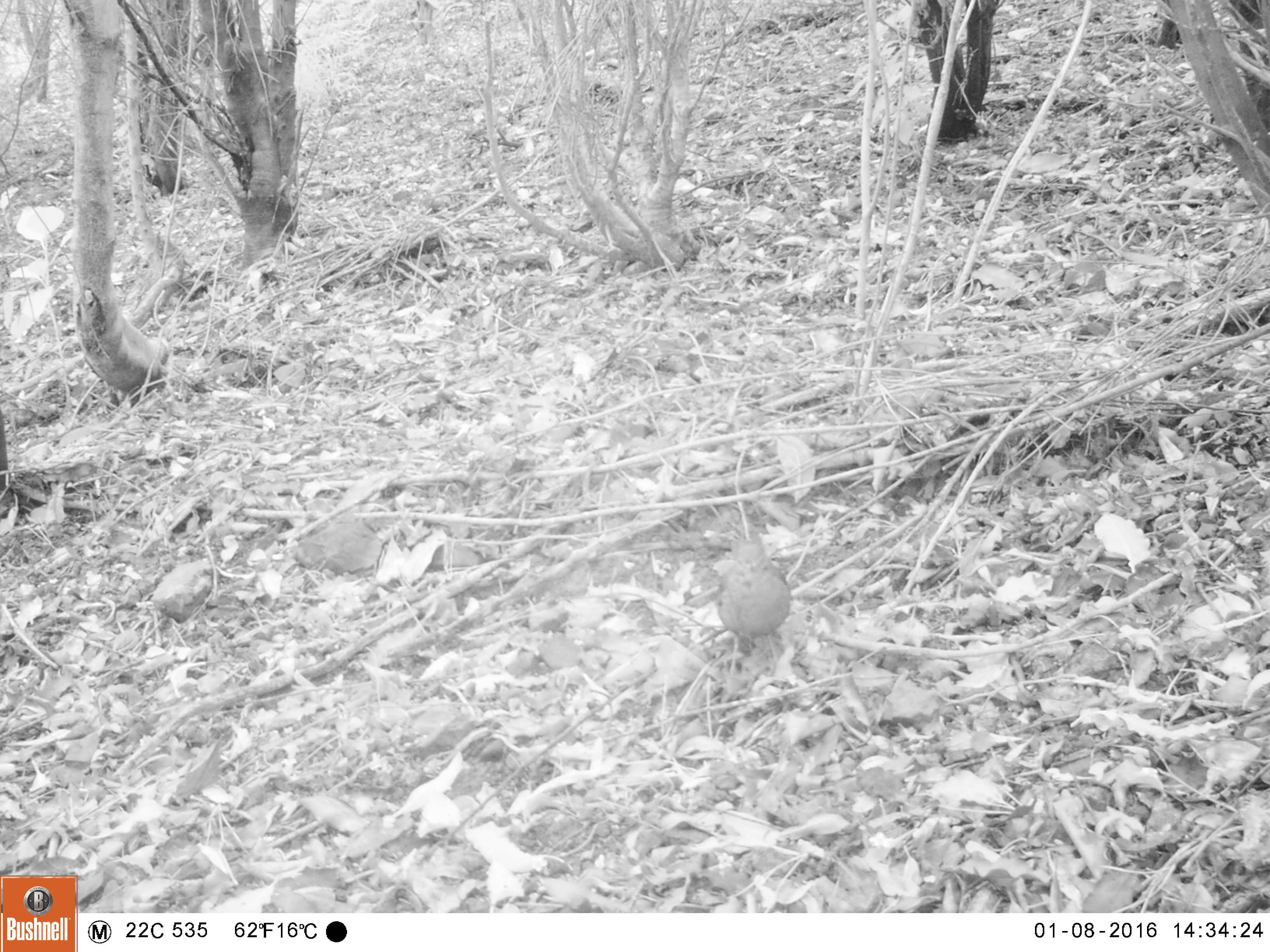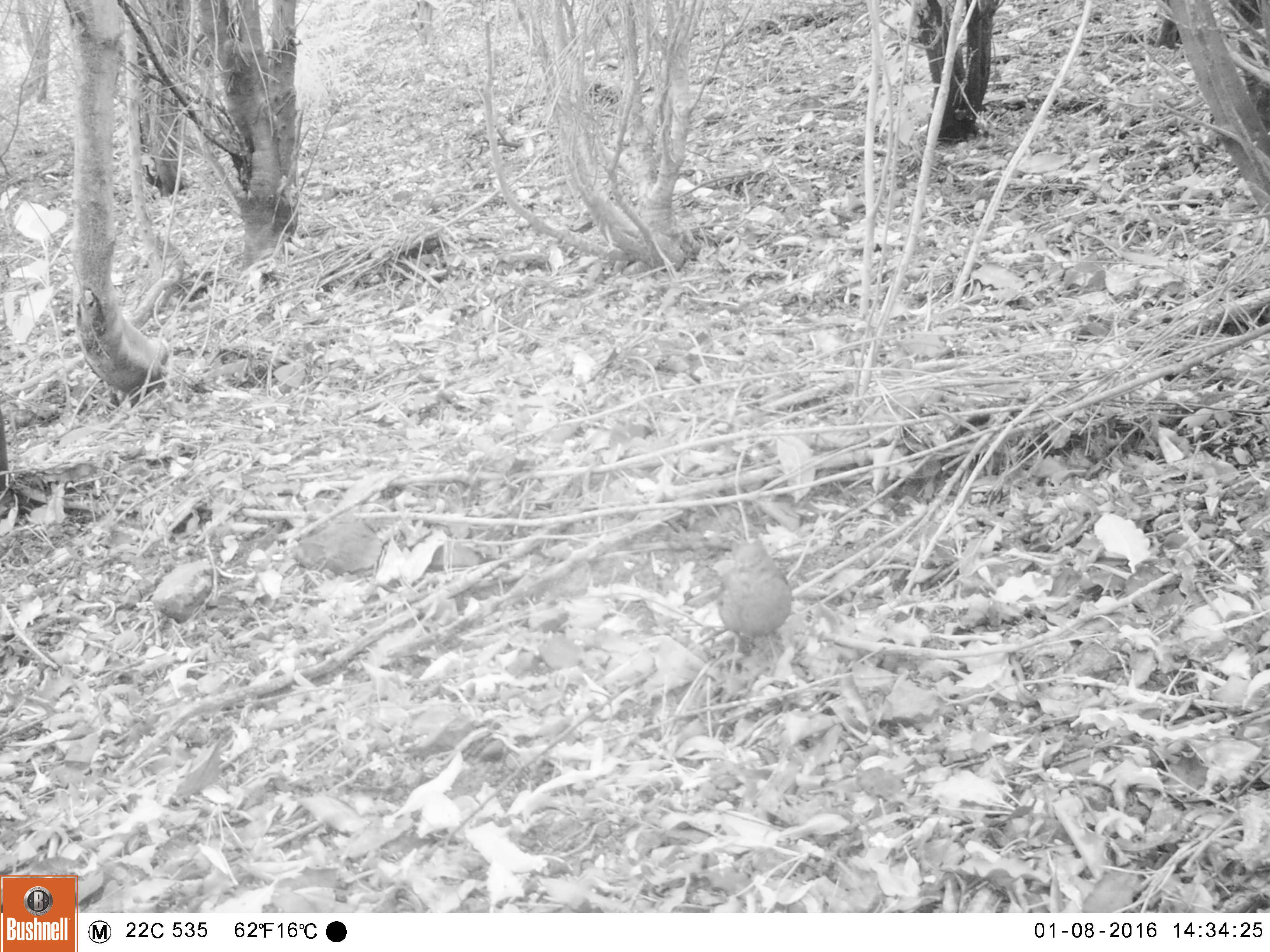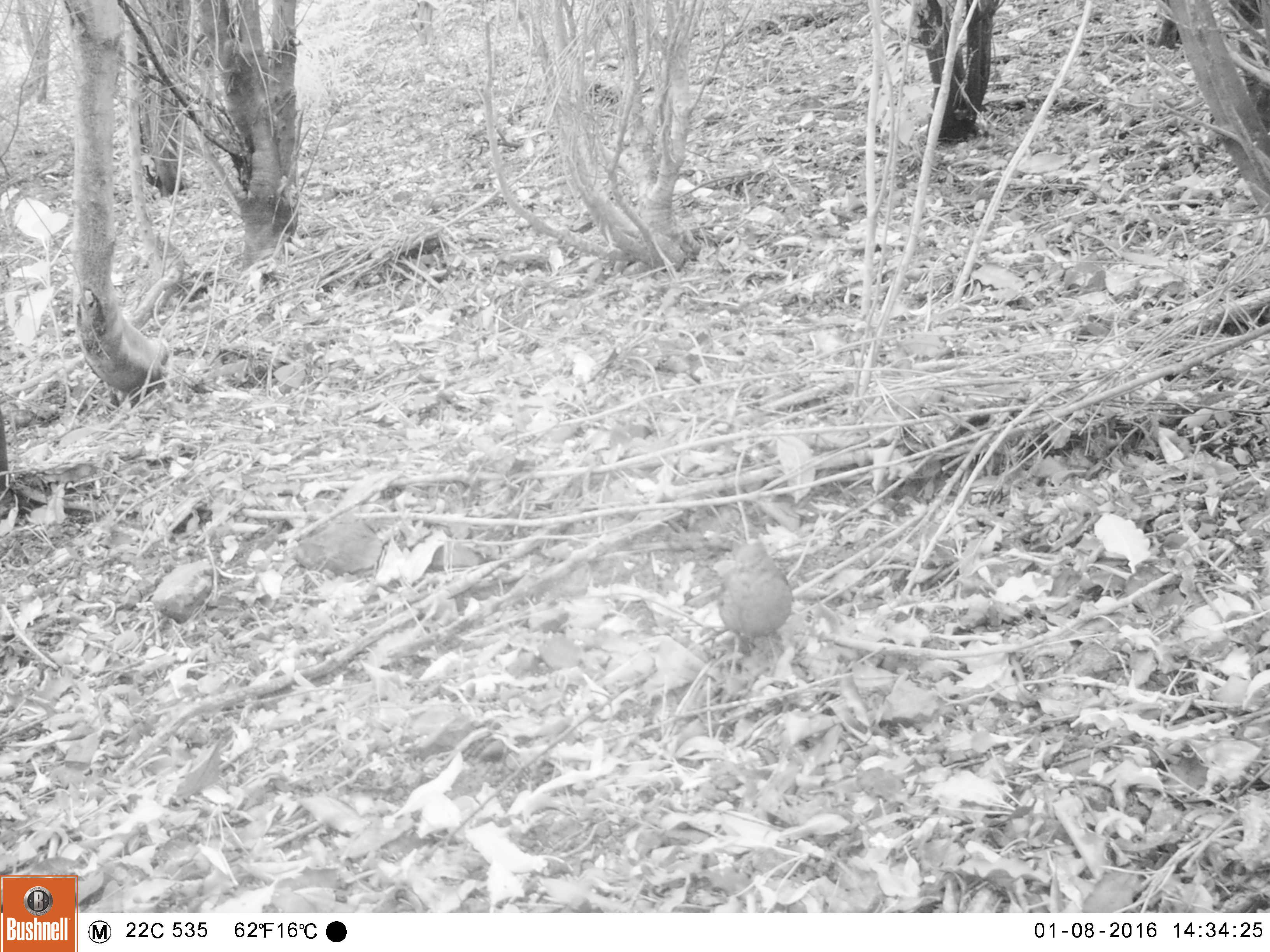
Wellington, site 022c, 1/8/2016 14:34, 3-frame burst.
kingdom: Animalia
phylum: Chordata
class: Aves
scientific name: Aves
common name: bird